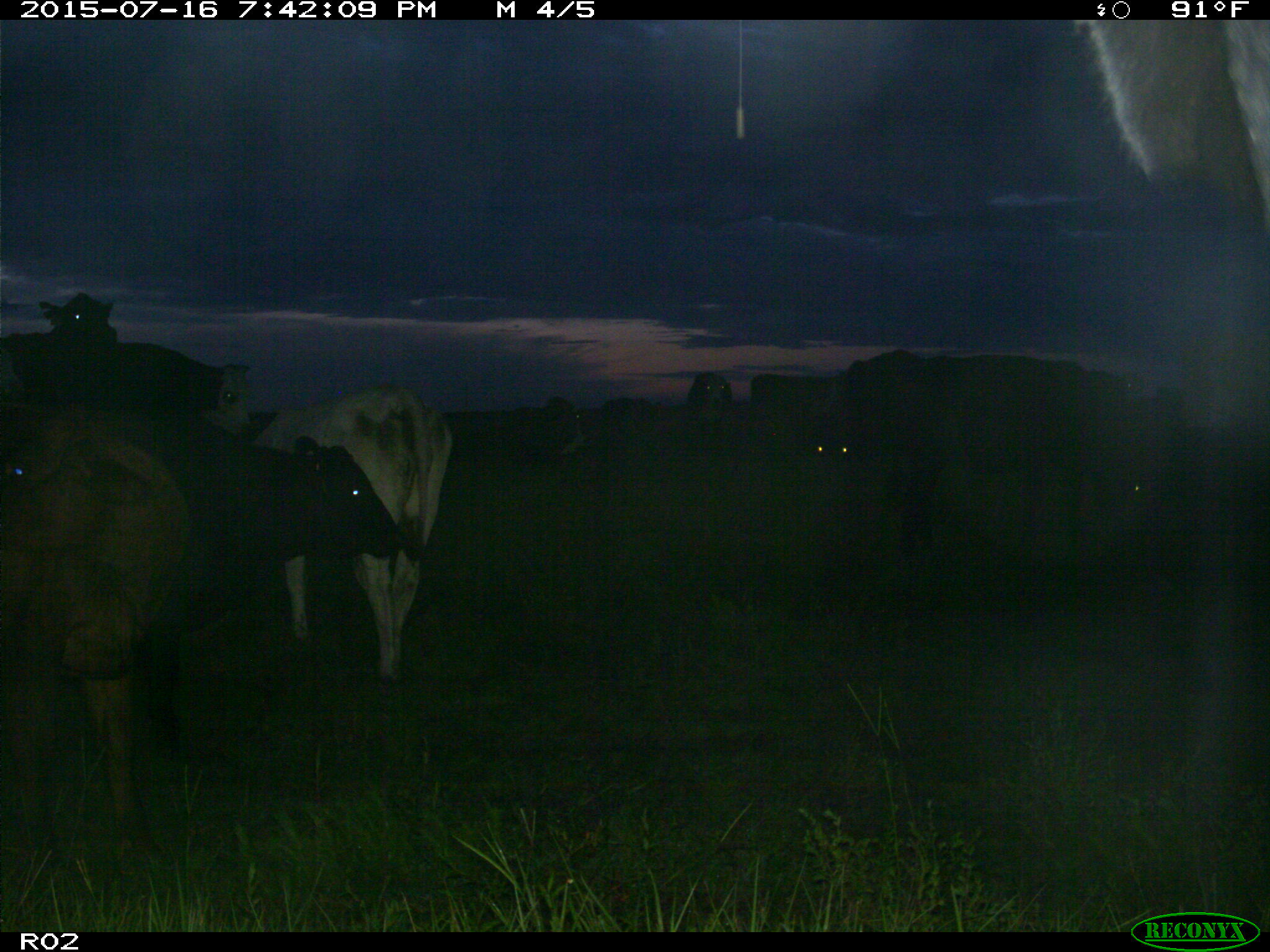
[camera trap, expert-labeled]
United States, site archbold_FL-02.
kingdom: Animalia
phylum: Chordata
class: Mammalia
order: Artiodactyla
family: Bovidae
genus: Bos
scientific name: Bos taurus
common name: domestic cow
Bos taurus (domestic cow).